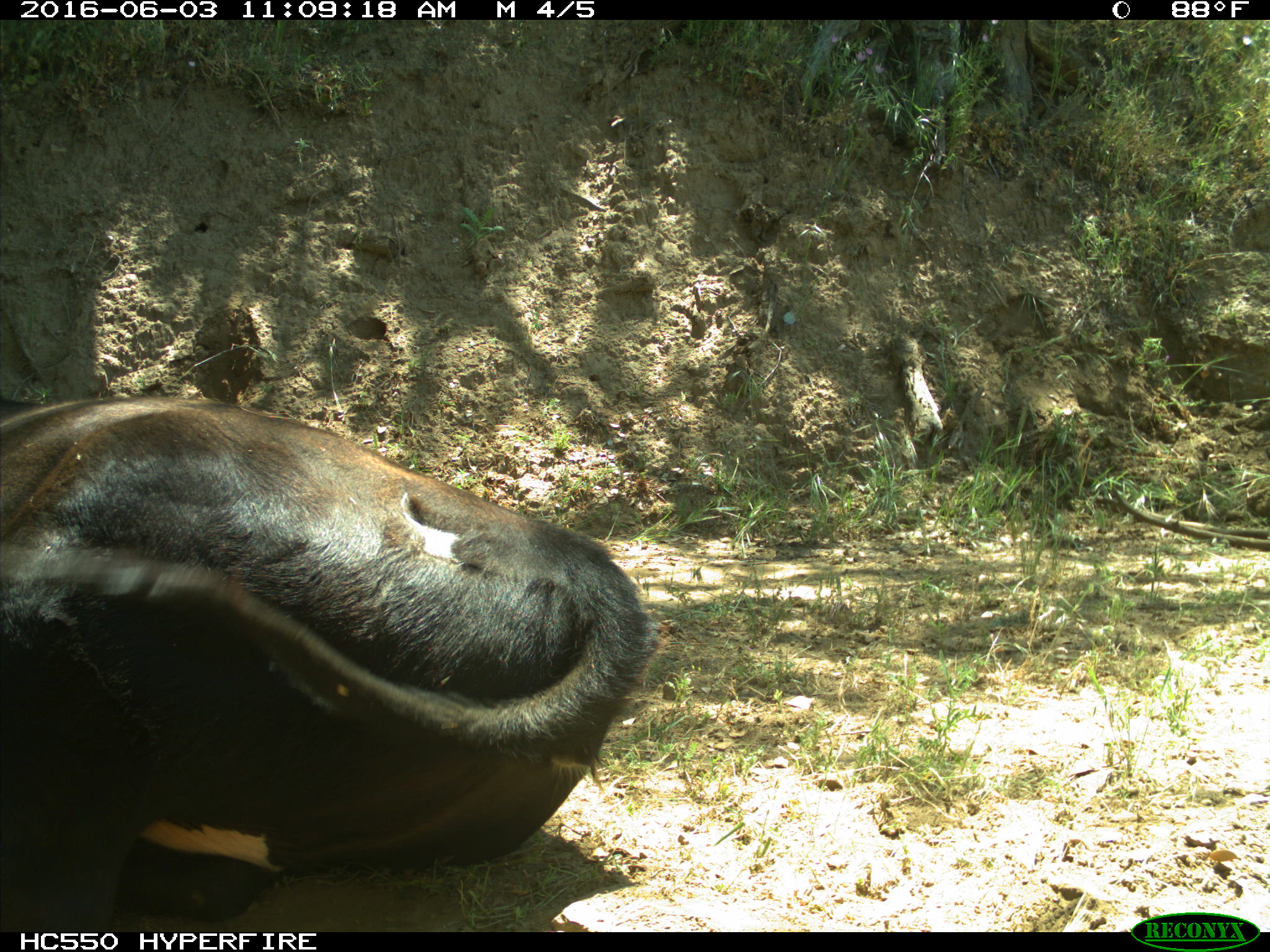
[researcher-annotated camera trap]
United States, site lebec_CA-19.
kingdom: Animalia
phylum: Chordata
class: Mammalia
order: Artiodactyla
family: Bovidae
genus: Bos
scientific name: Bos taurus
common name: domestic cow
Bos taurus (domestic cow).